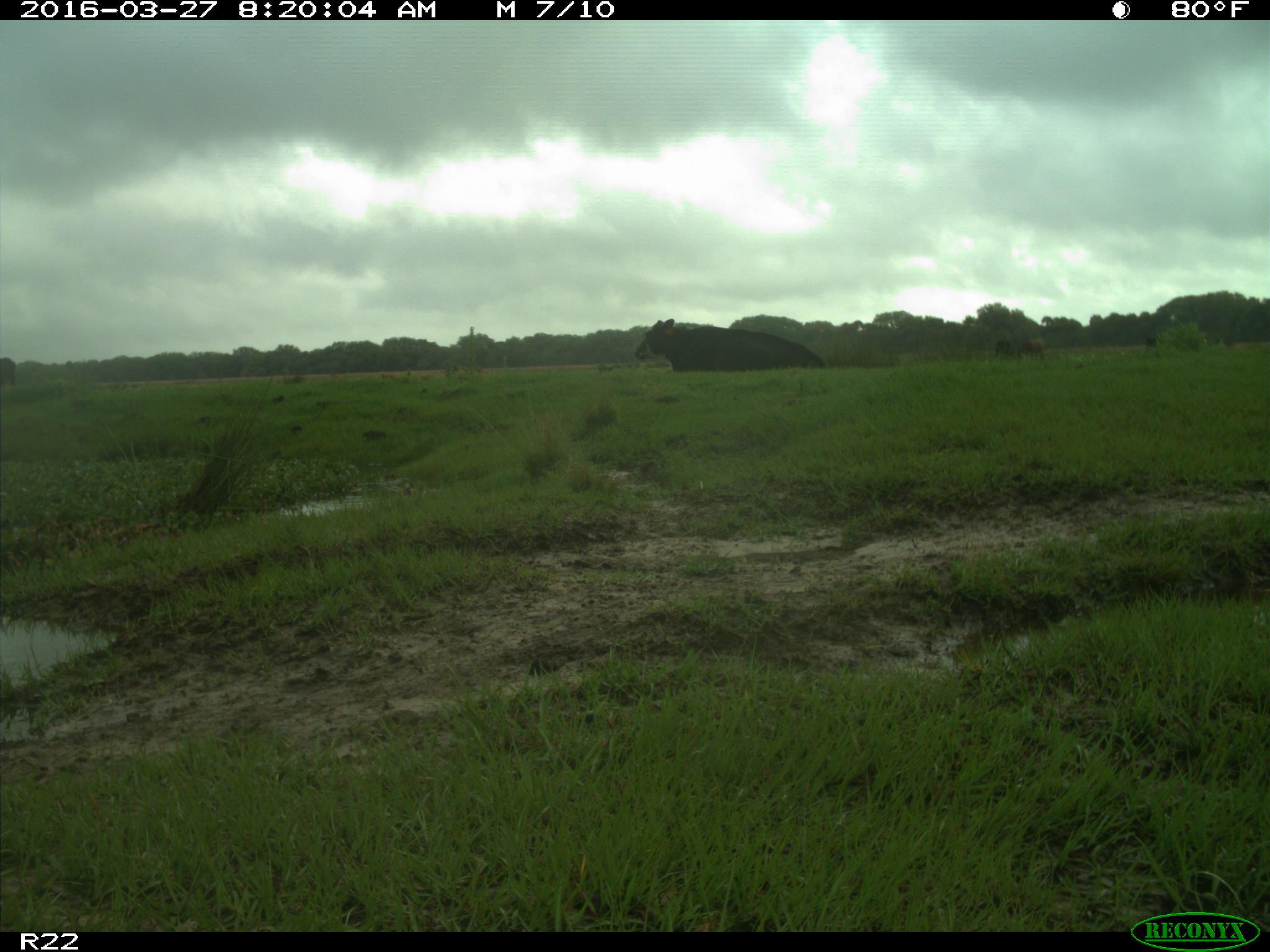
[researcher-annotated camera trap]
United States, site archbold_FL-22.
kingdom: Animalia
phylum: Chordata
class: Mammalia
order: Artiodactyla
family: Bovidae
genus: Bos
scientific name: Bos taurus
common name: domestic cow